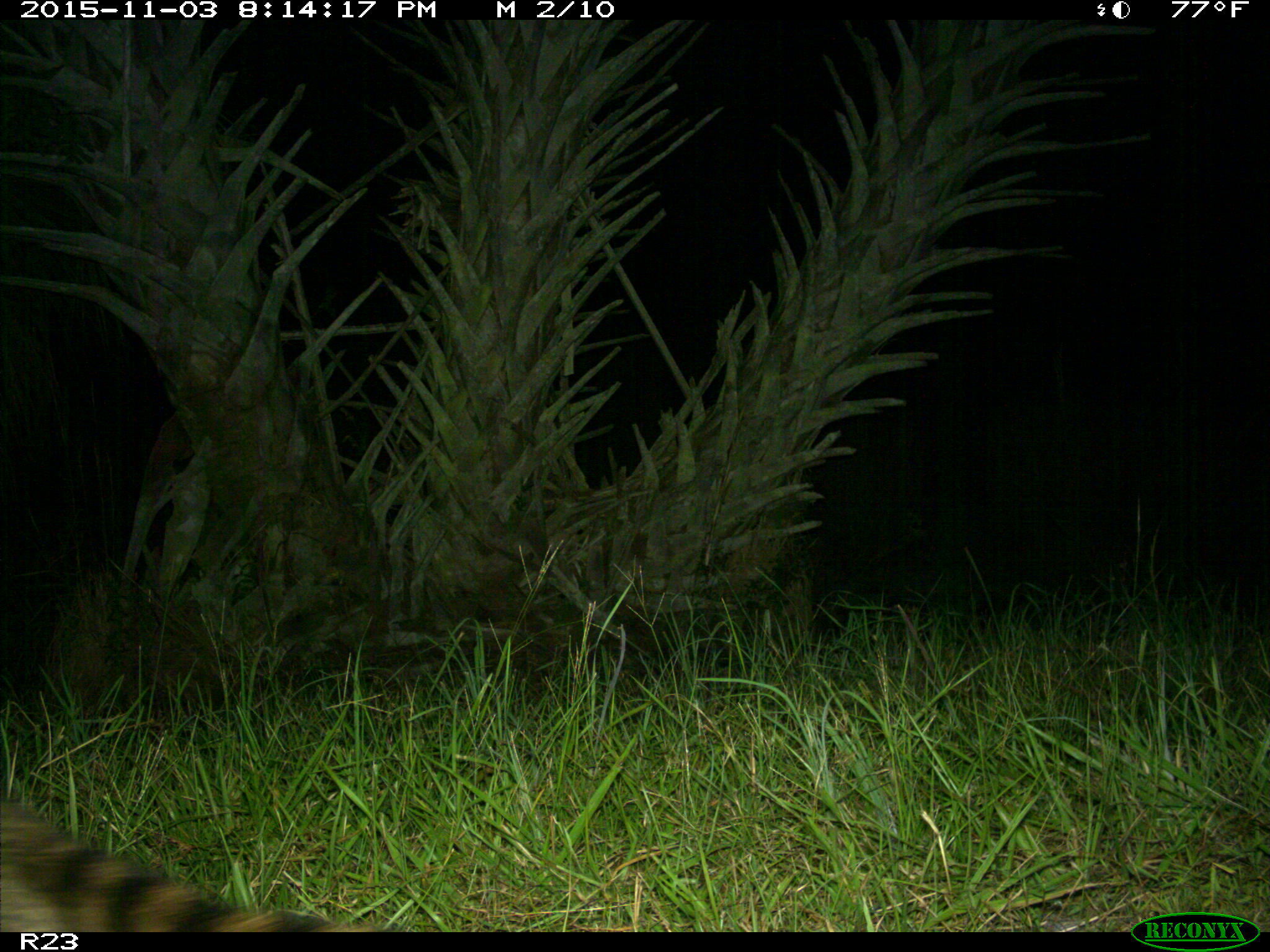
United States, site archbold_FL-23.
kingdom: Animalia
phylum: Chordata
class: Mammalia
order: Carnivora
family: Procyonidae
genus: Procyon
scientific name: Procyon lotor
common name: common raccoon